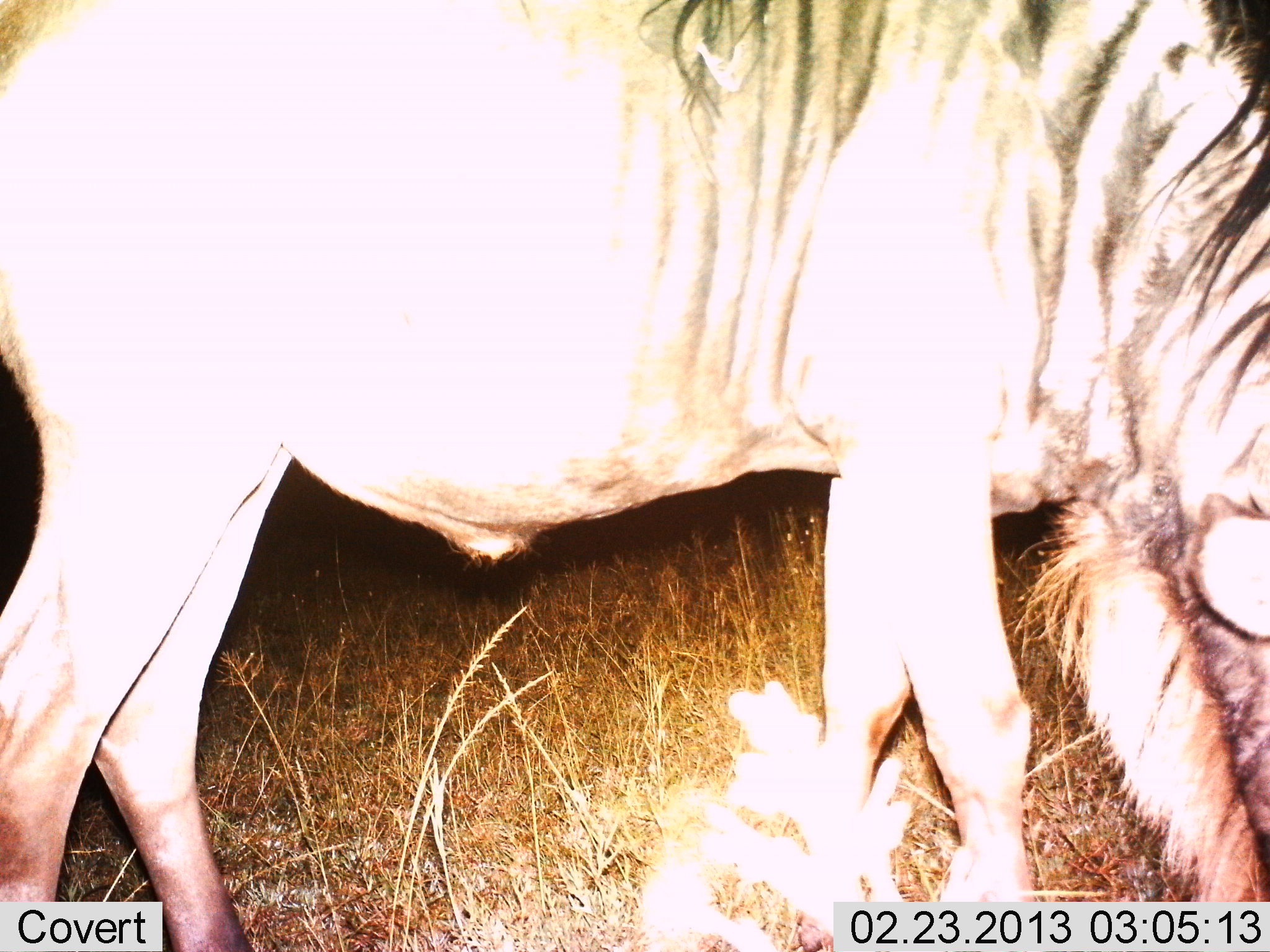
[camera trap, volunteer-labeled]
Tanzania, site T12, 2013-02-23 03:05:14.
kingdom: Animalia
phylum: Chordata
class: Mammalia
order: Artiodactyla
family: Bovidae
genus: Connochaetes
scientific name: Connochaetes taurinus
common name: blue wildebeest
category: wildebeest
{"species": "wildebeest (blue wildebeest) (Connochaetes taurinus)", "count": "1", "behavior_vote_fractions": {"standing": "29%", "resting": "0%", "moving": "0%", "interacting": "0%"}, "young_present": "0%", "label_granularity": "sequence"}